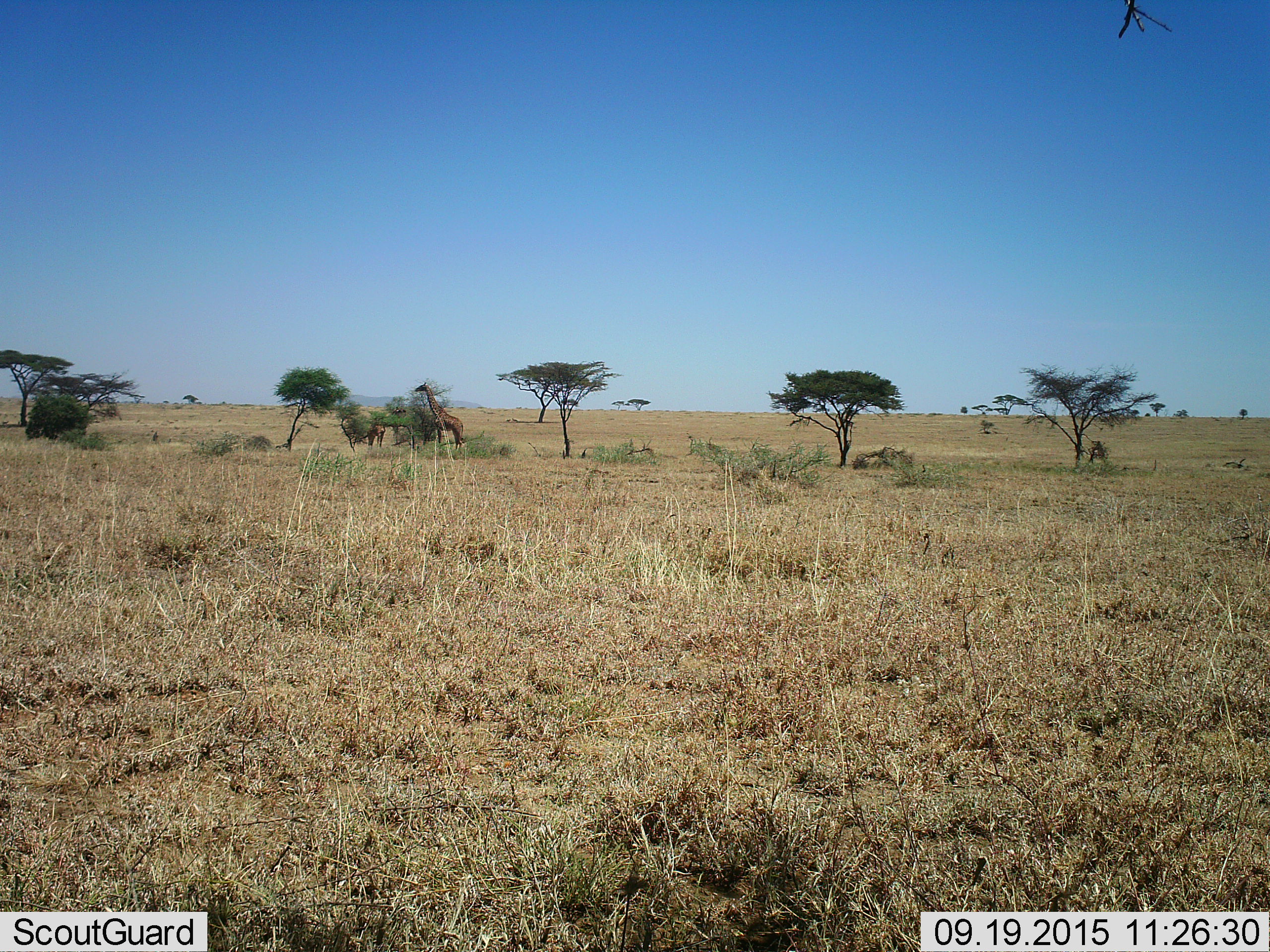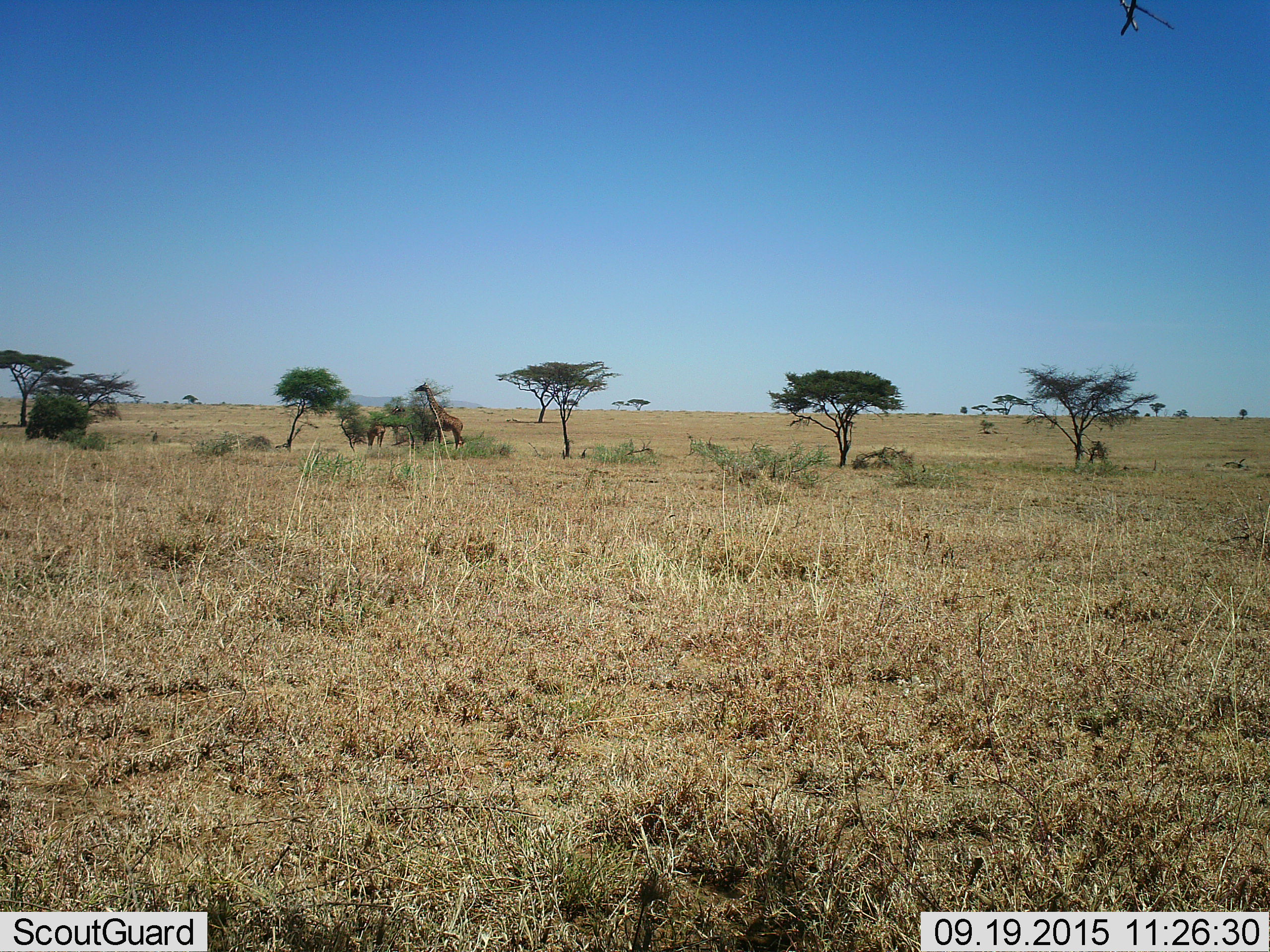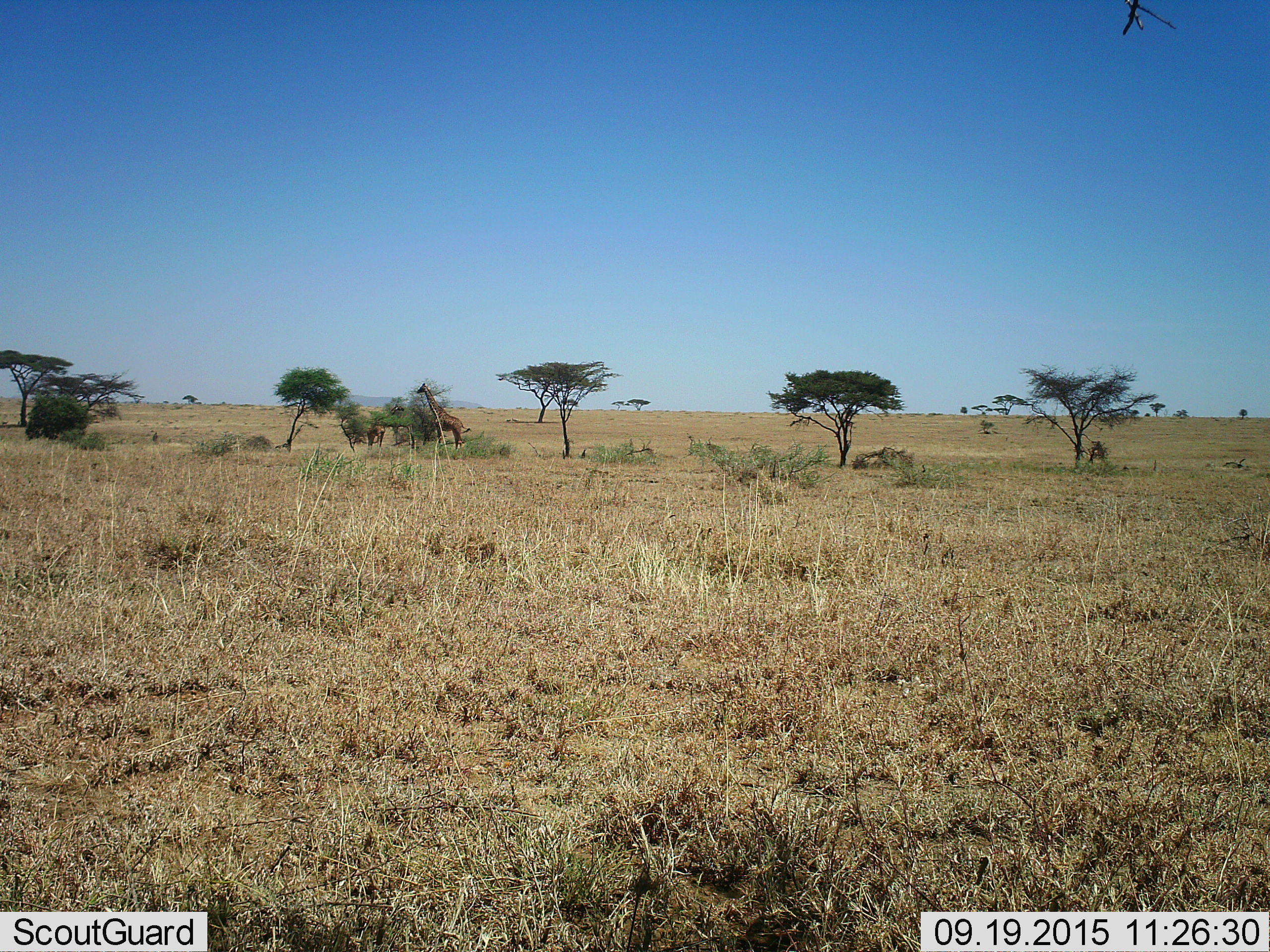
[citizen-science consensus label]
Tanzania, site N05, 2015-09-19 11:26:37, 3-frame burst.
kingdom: Animalia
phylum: Chordata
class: Mammalia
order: Artiodactyla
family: Giraffidae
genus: Giraffa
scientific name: Giraffa camelopardalis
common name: giraffe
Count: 2.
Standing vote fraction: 78%.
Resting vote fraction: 0%.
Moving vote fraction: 0%.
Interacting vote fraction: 0%.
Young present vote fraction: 33%.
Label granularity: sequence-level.